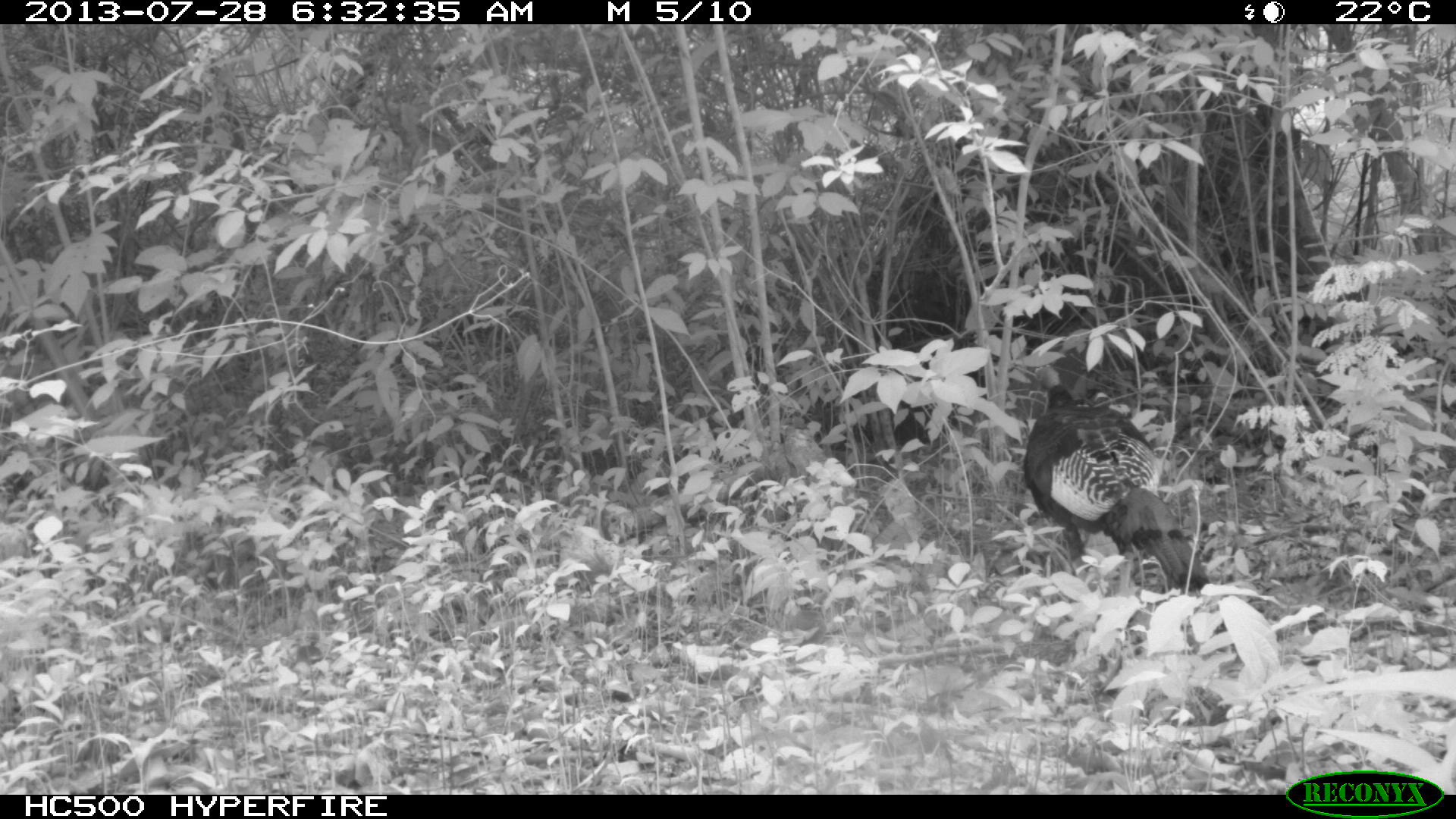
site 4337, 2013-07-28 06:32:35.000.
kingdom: Animalia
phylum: Chordata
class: Aves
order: Galliformes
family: Phasianidae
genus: Meleagris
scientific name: Meleagris ocellata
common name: ocellated turkey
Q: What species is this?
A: Meleagris ocellata (ocellated turkey).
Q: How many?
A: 1.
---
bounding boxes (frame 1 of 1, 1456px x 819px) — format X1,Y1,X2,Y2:
meleagris ocellata: 1018,362,1208,596